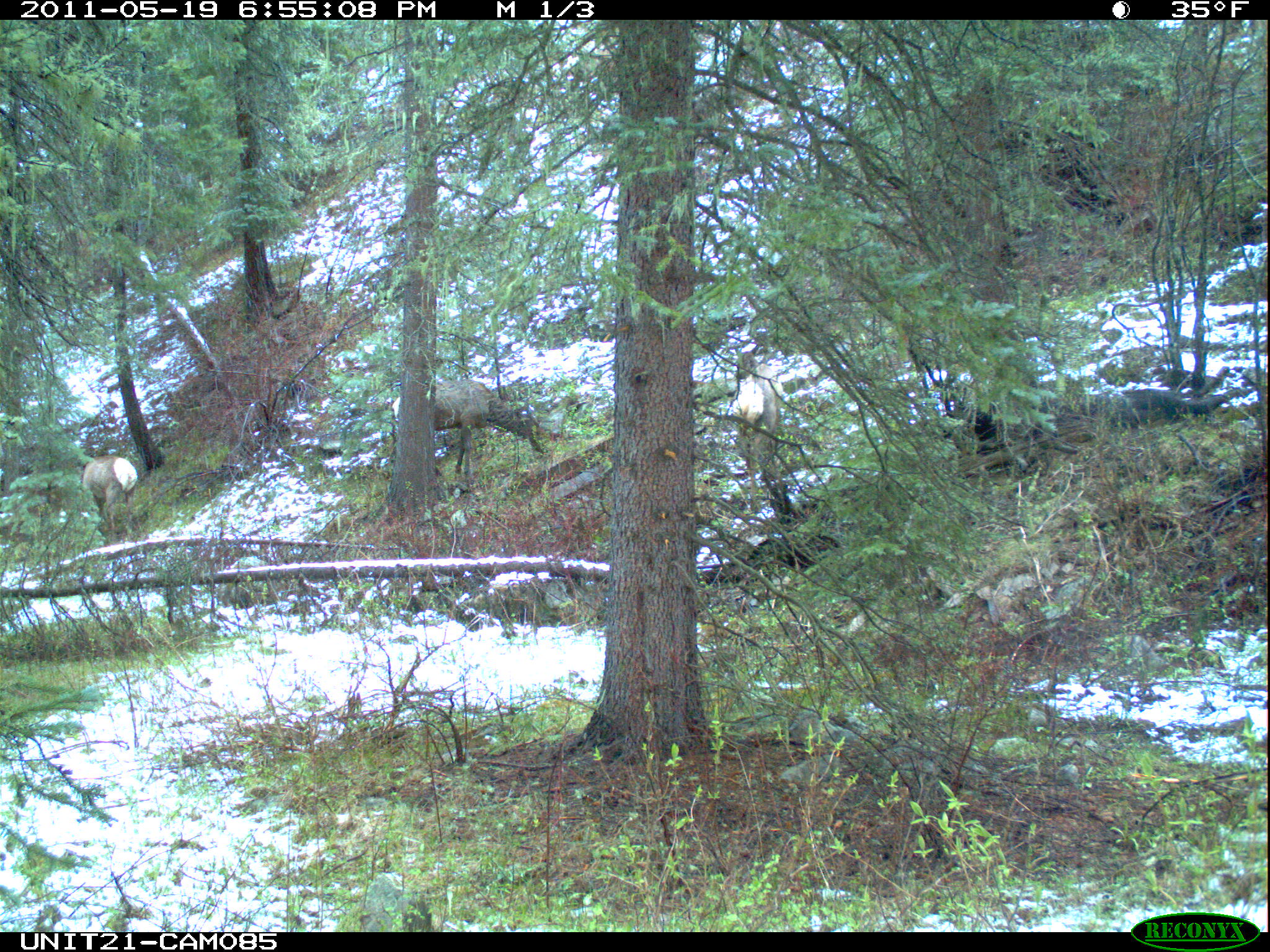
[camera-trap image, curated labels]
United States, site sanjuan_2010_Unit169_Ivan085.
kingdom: Animalia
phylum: Chordata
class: Mammalia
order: Artiodactyla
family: Cervidae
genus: Cervus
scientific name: Cervus elaphus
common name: red deer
Cervus elaphus (red deer).